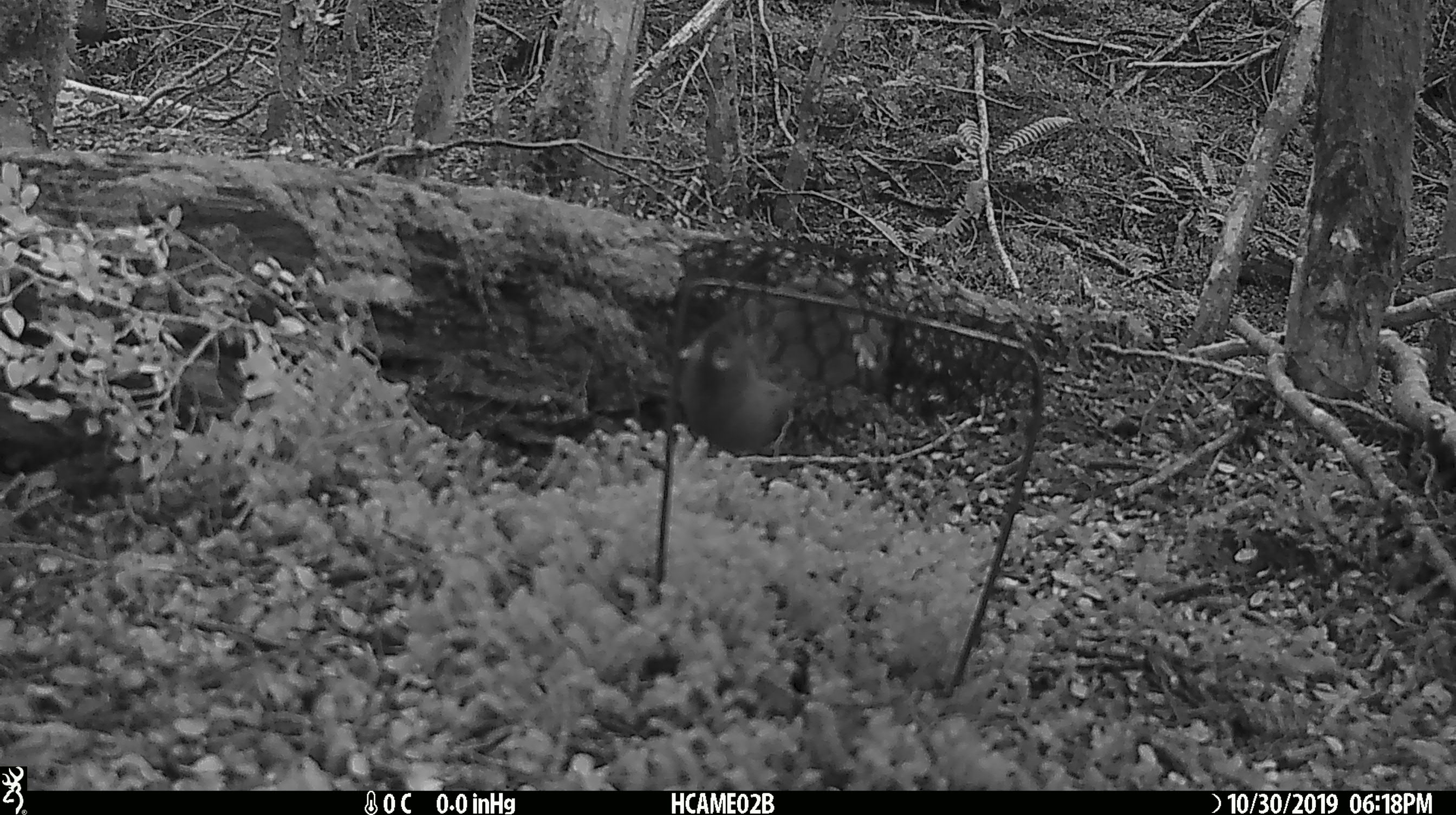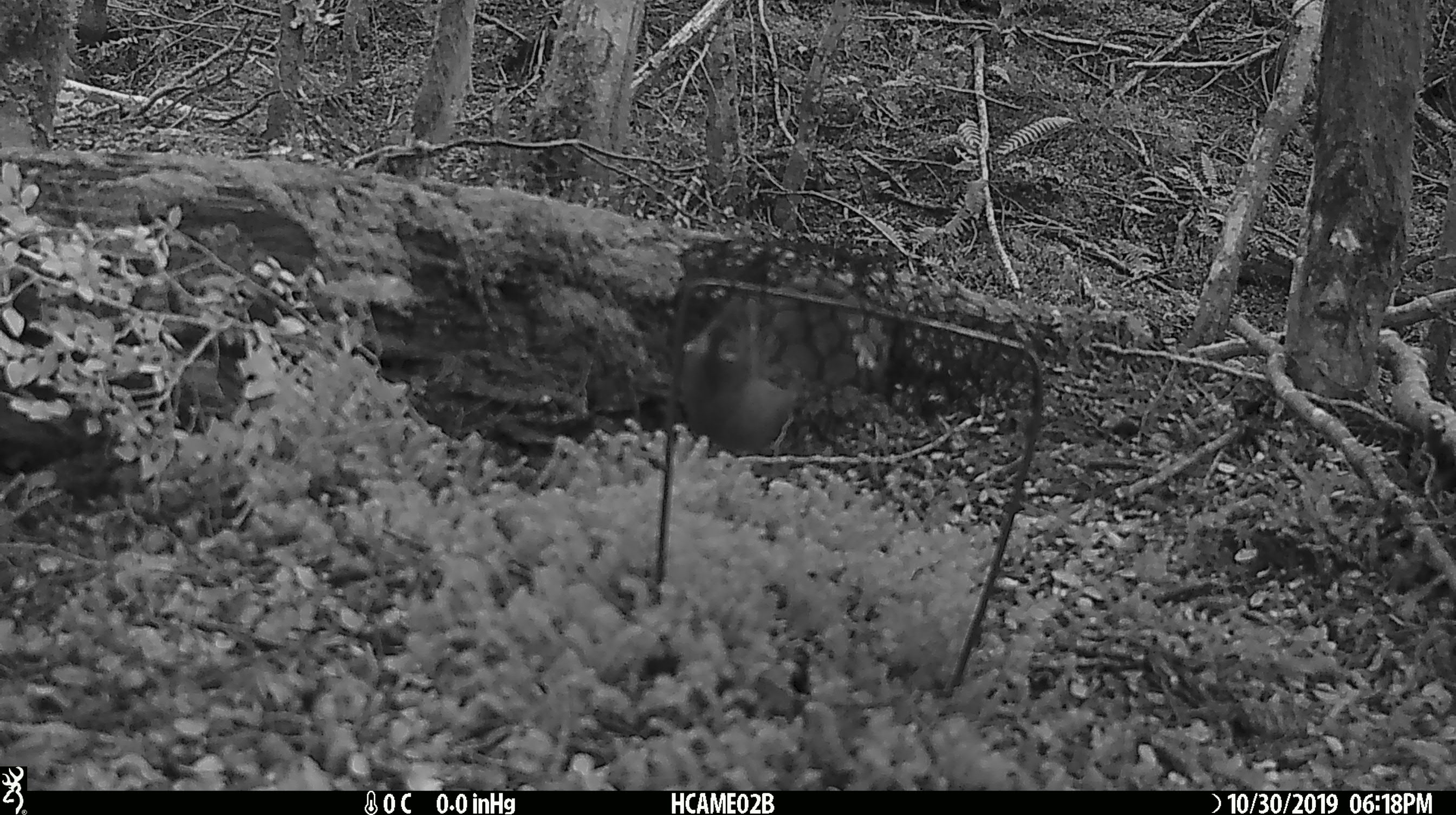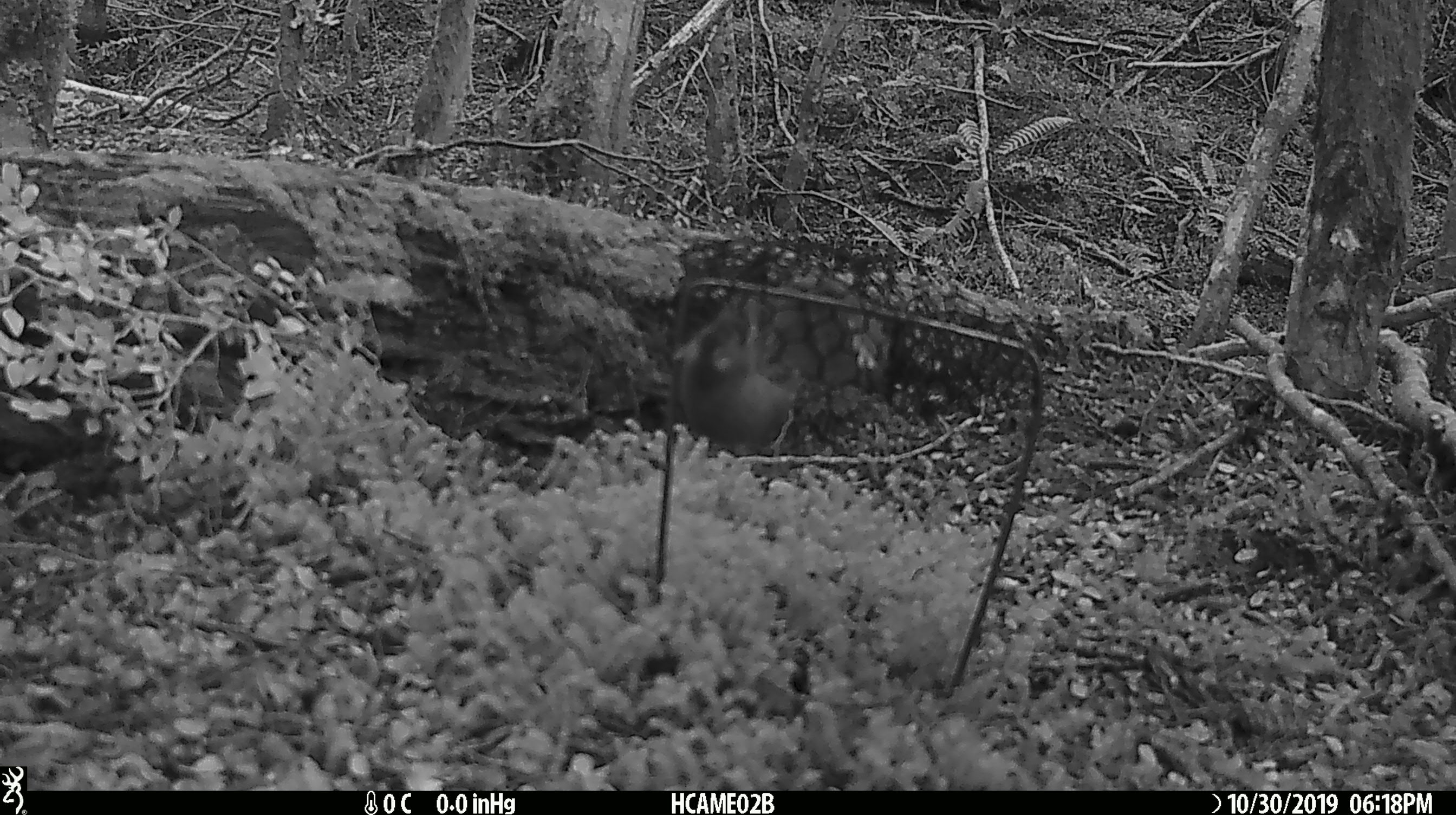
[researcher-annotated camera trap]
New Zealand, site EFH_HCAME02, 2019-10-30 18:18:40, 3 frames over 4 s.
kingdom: Animalia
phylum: Chordata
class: Mammalia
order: Rodentia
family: Muridae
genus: Mus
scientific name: Mus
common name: mouse